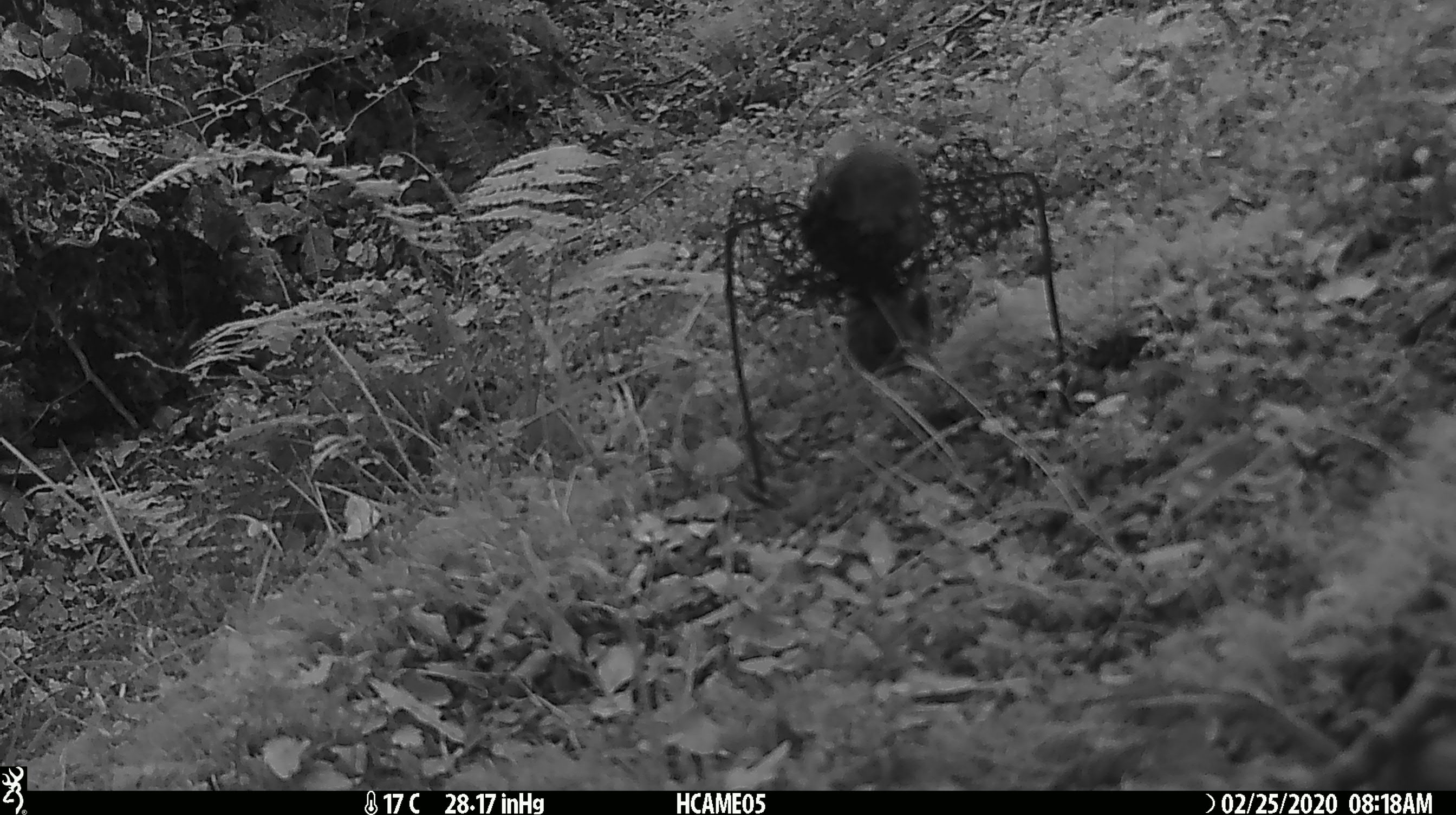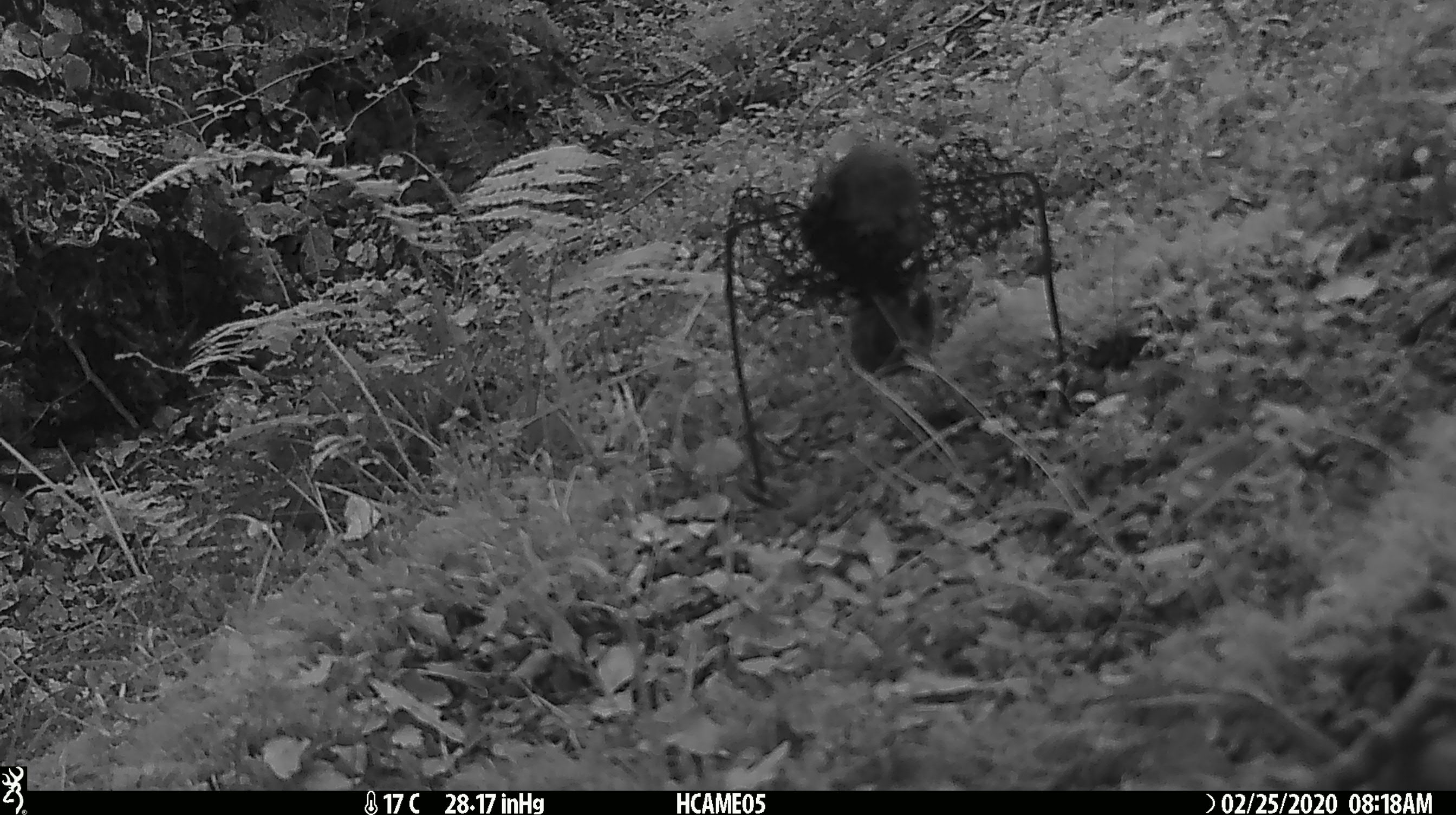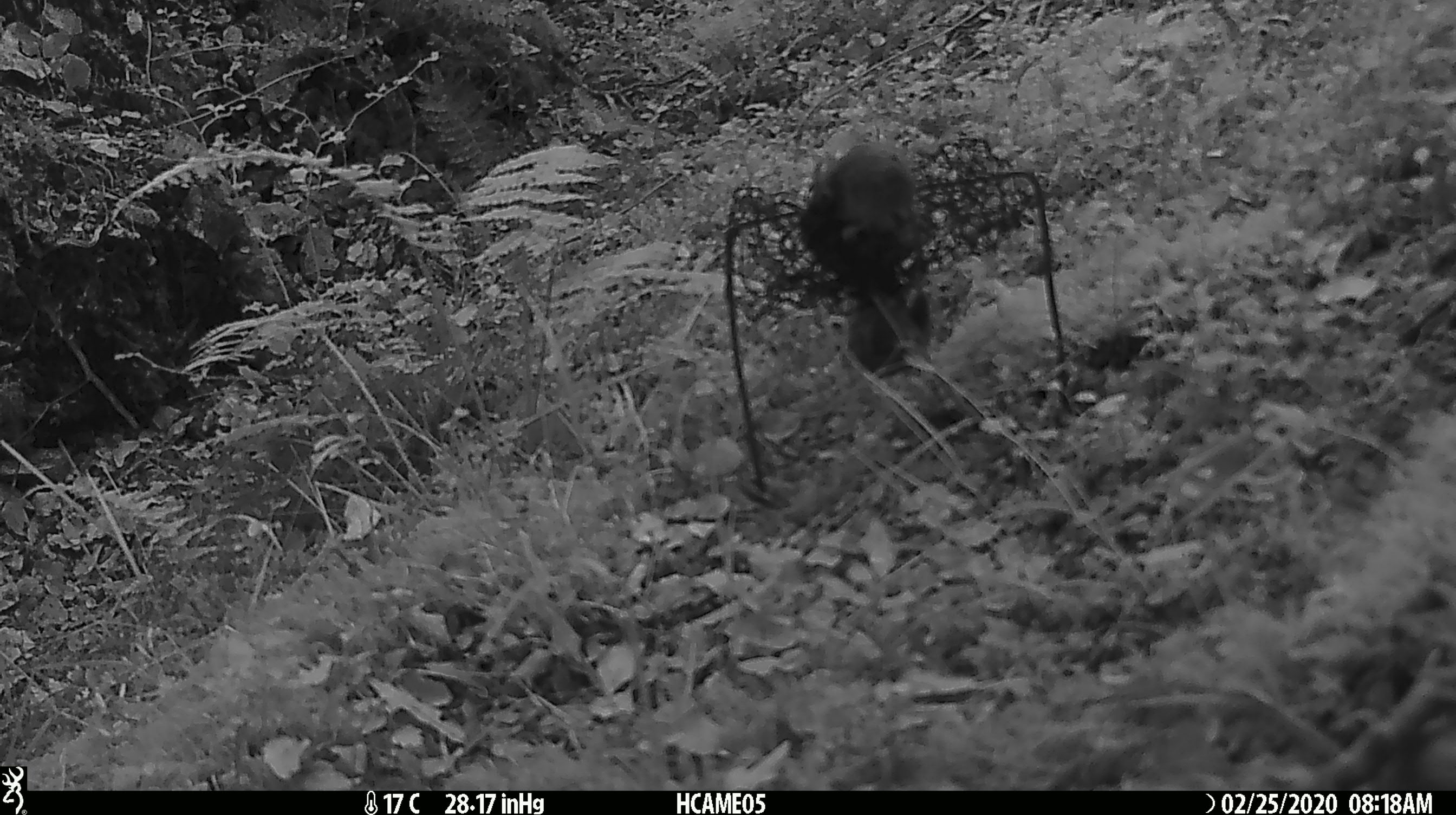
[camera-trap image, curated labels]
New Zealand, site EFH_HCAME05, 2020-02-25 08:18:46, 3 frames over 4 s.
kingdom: Animalia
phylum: Chordata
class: Mammalia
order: Rodentia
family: Muridae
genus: Mus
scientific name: Mus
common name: mouse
Mouse (Mus).